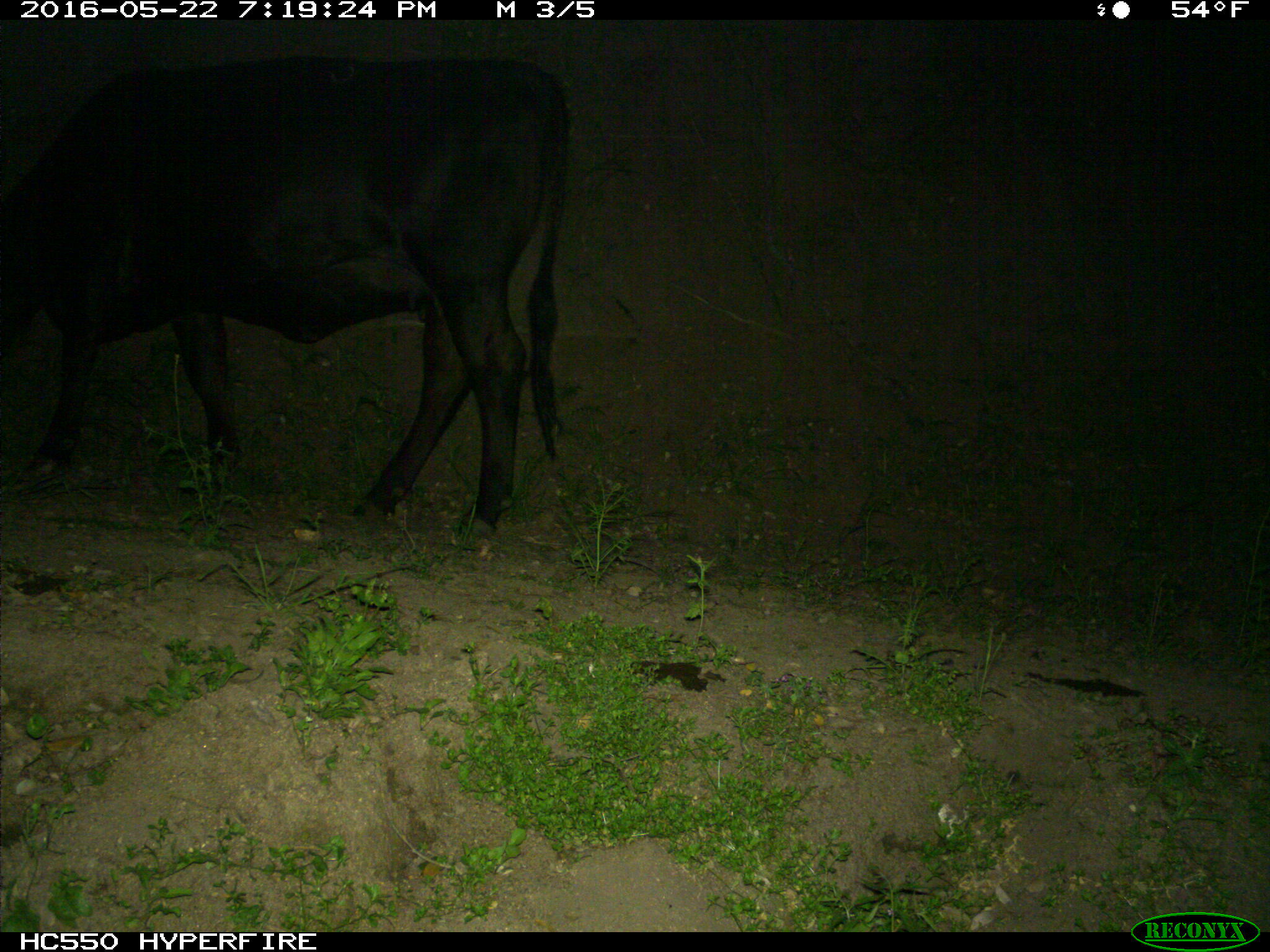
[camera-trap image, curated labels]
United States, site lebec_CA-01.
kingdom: Animalia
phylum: Chordata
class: Mammalia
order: Artiodactyla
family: Bovidae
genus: Bos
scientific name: Bos taurus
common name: domestic cow